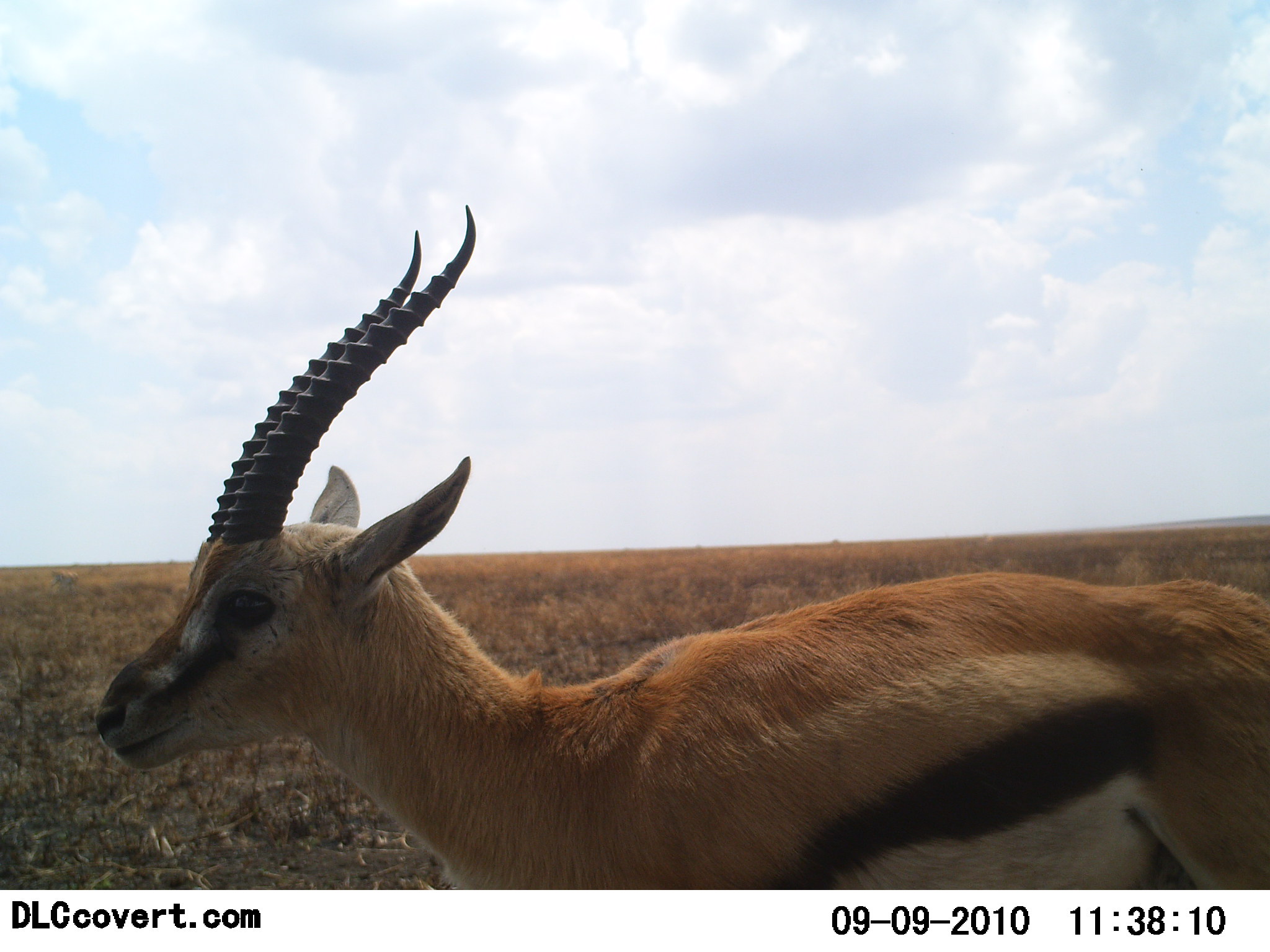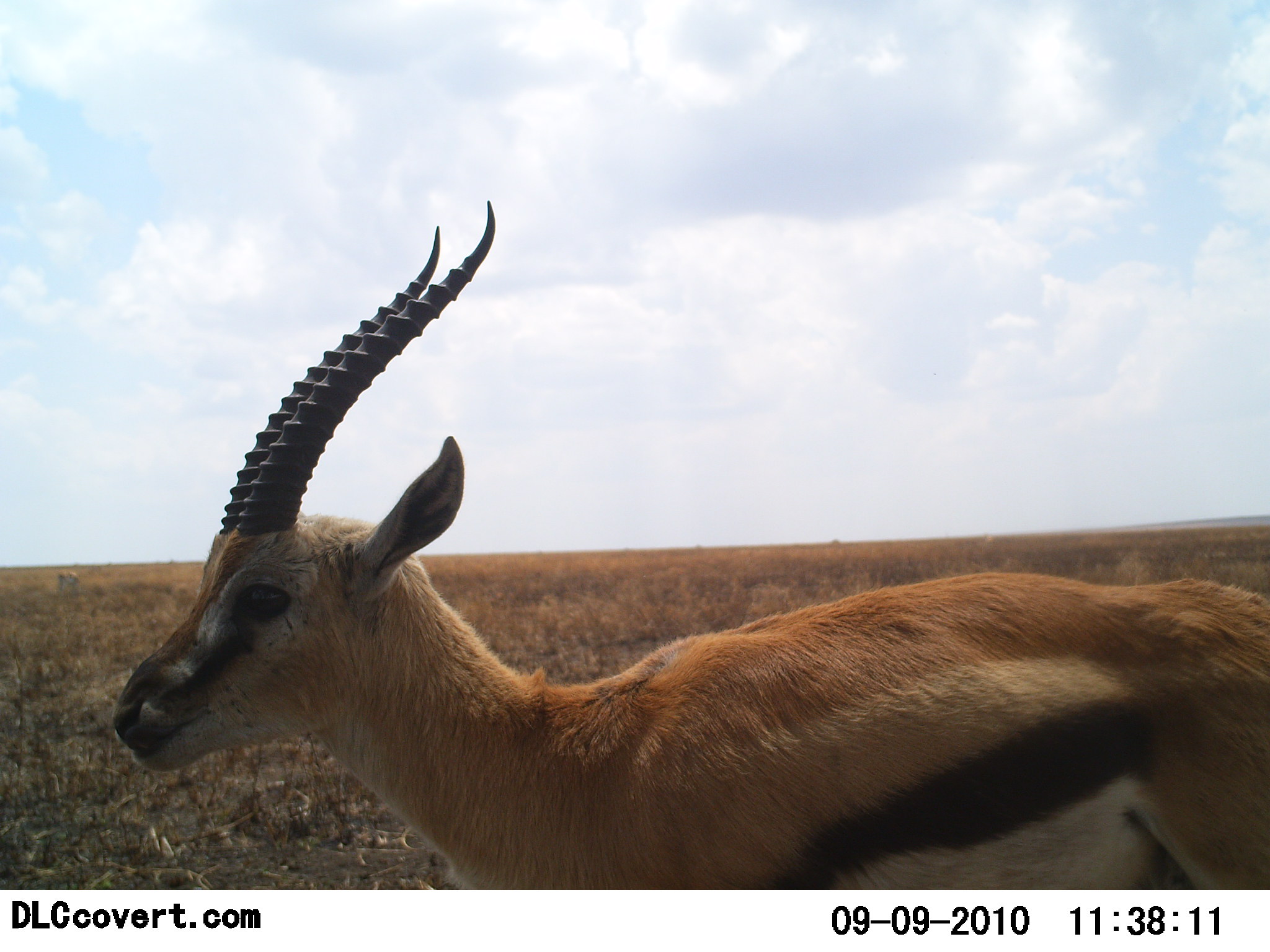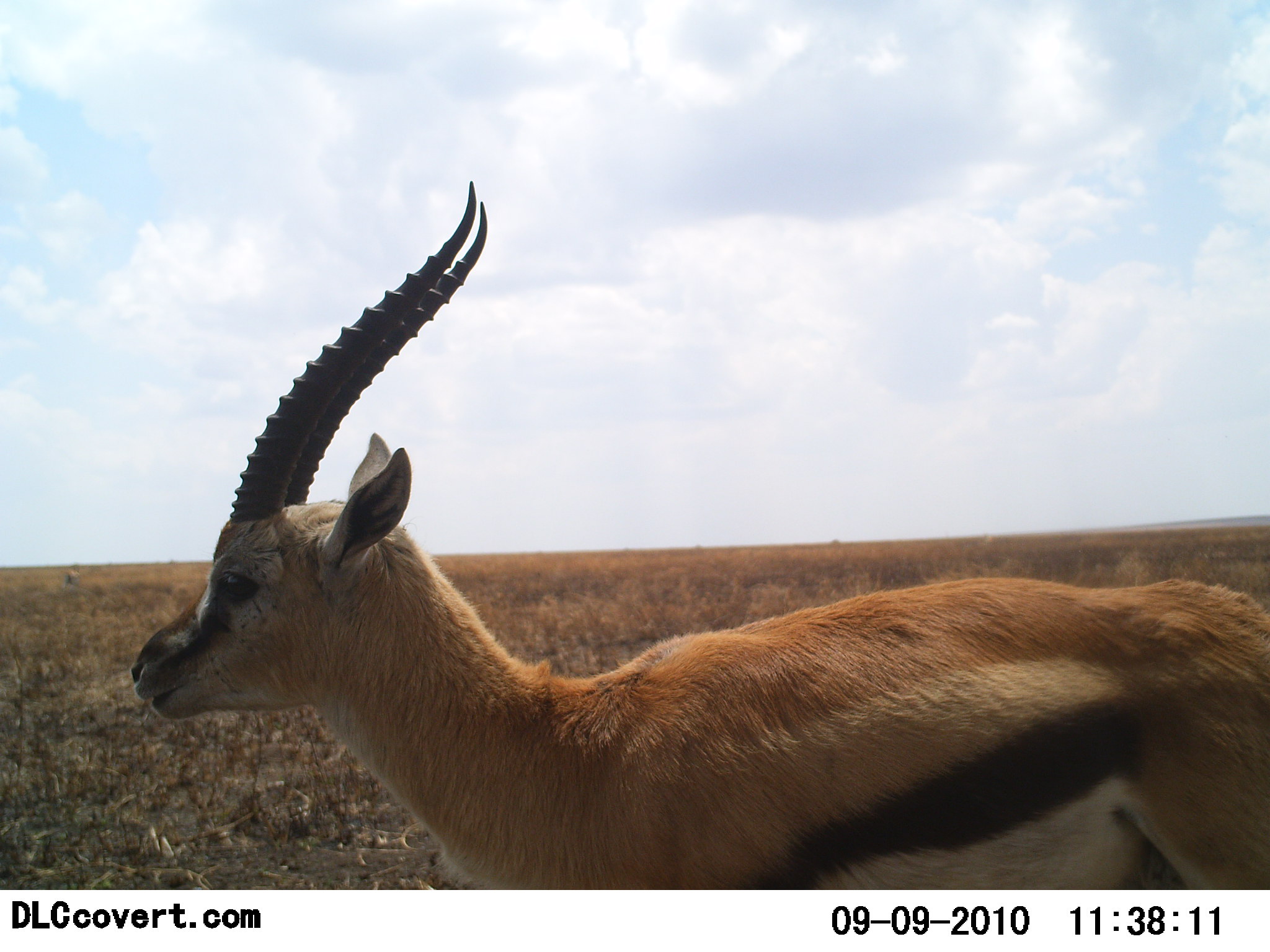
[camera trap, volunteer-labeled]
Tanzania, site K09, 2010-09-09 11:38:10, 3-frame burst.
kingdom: Animalia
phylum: Chordata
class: Mammalia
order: Artiodactyla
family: Bovidae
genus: Eudorcas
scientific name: Eudorcas thomsonii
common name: thomson's gazelle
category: gazellethomsons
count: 1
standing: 76%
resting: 0%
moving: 29%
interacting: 0%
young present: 0%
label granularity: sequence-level